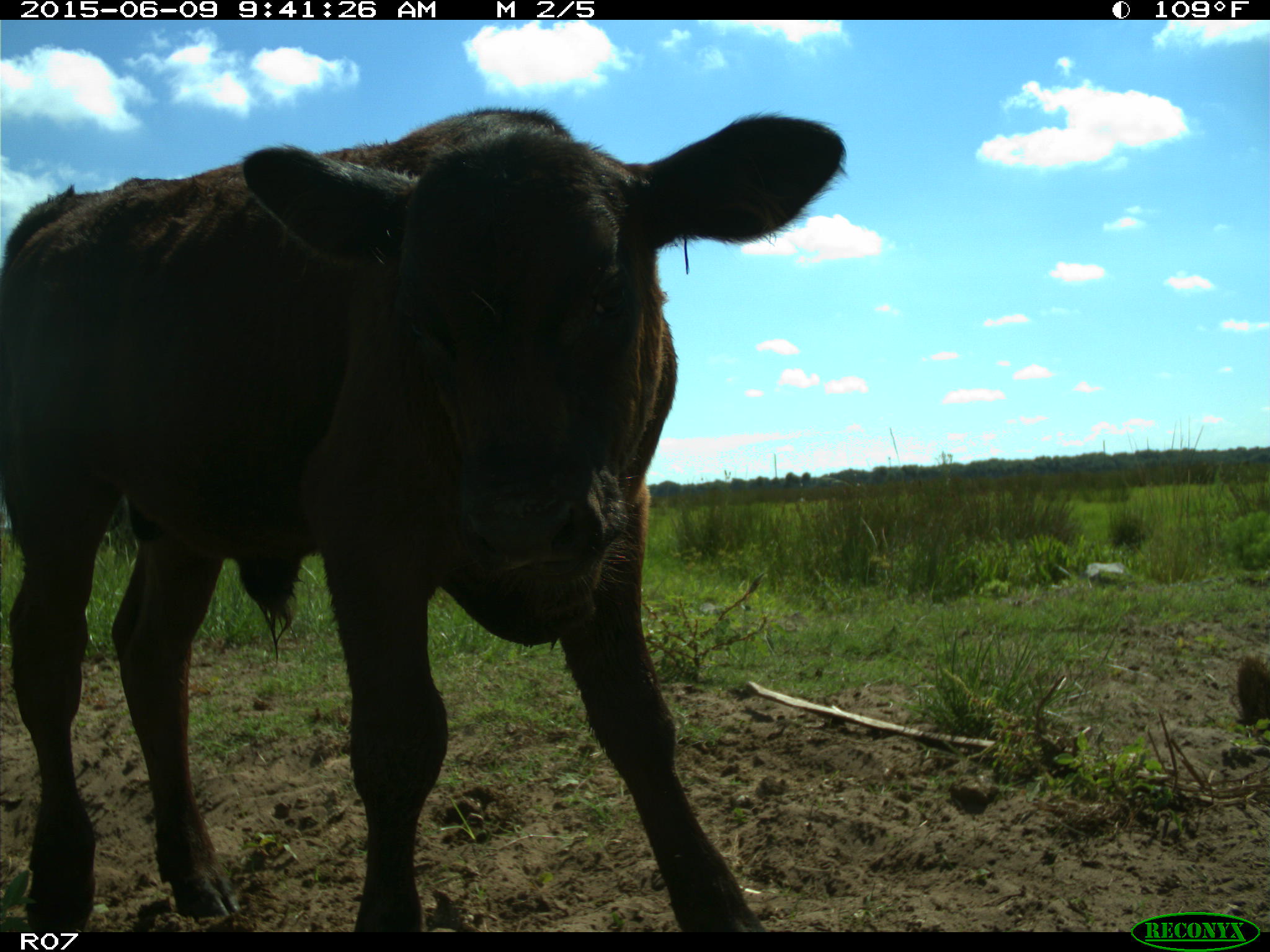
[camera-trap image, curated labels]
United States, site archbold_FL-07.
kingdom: Animalia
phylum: Chordata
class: Mammalia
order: Artiodactyla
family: Bovidae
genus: Bos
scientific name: Bos taurus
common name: domestic cow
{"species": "Bos taurus (domestic cow)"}